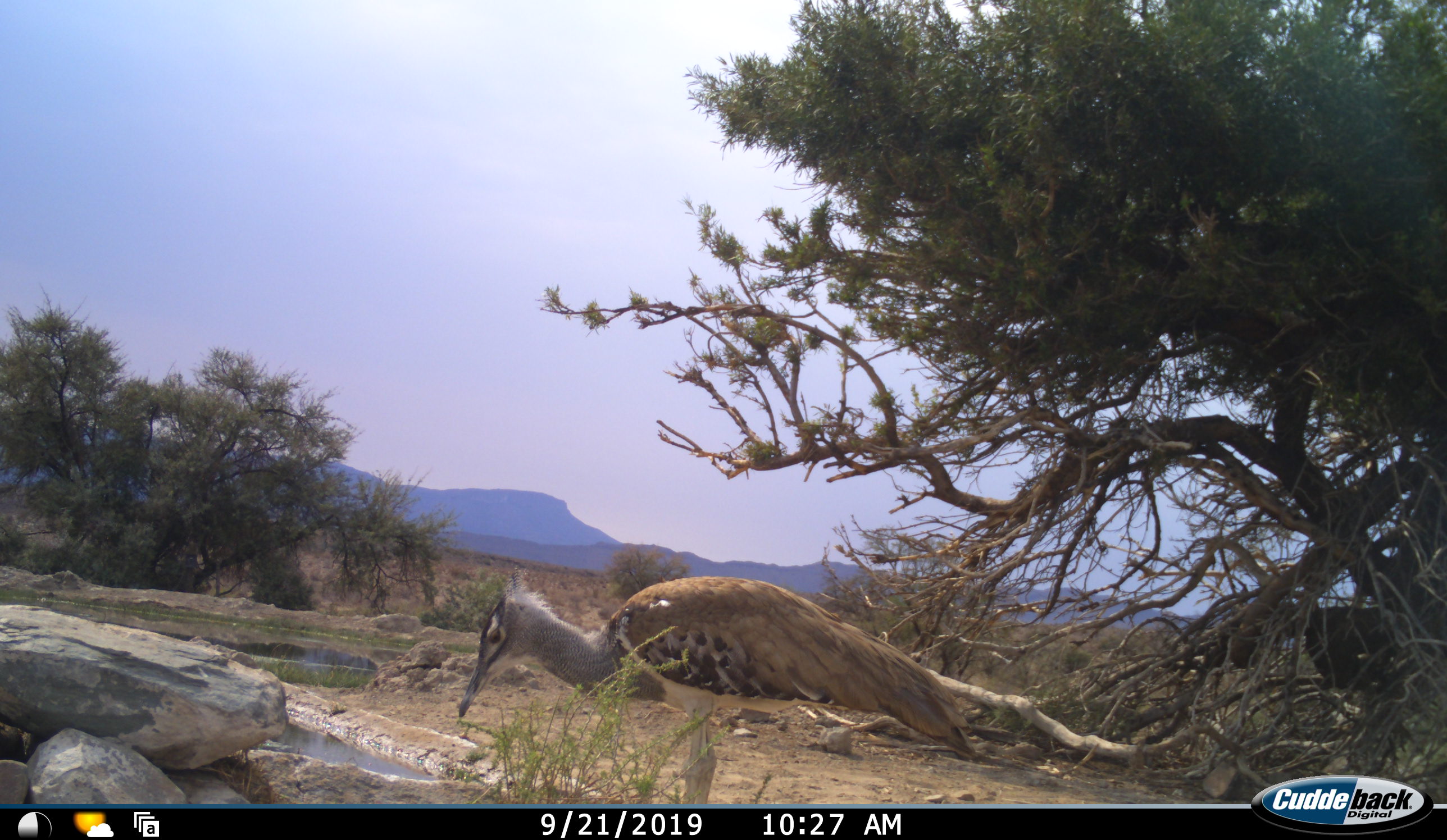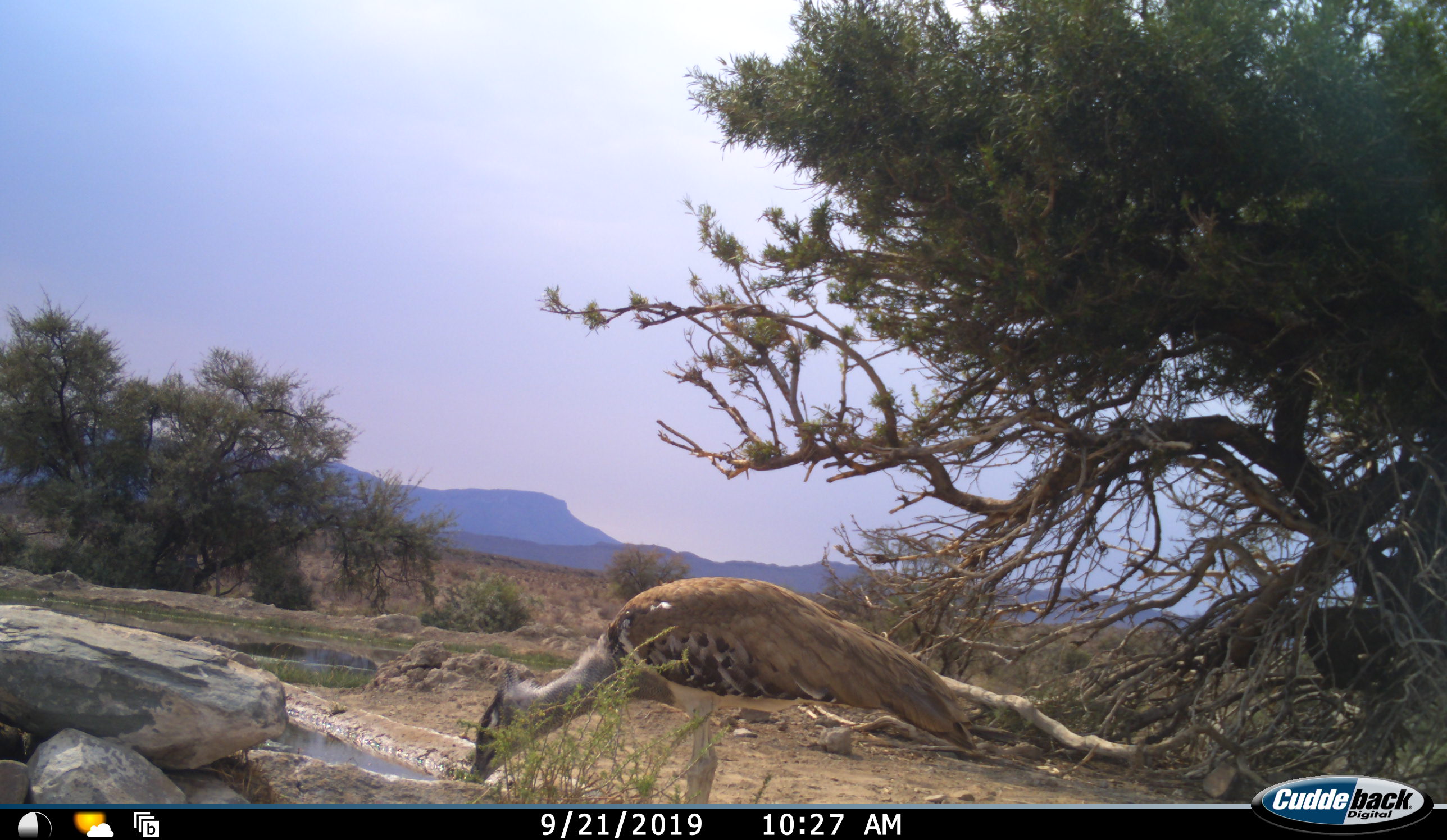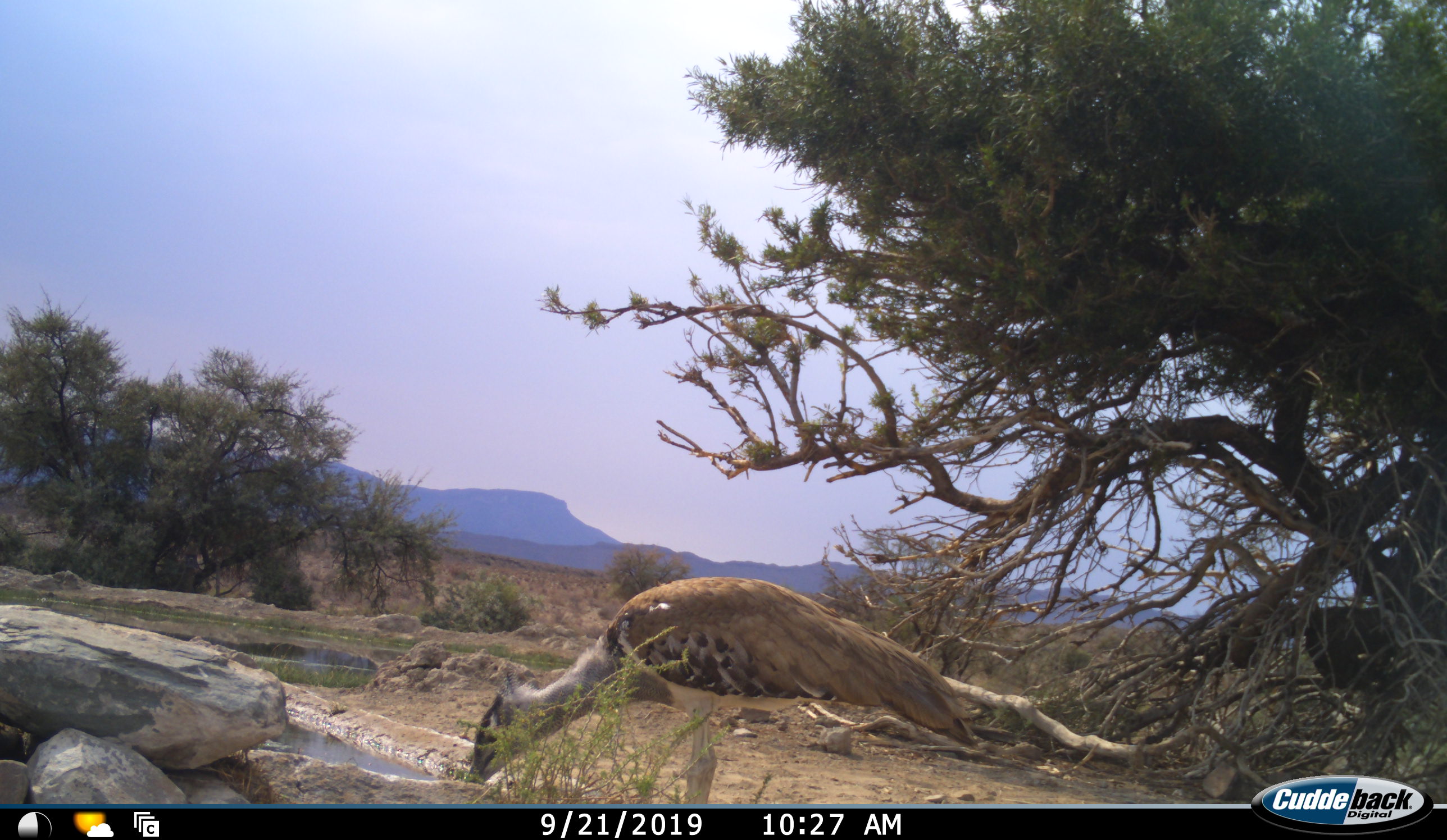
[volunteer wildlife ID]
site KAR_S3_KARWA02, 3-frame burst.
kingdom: Animalia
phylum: Chordata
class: Aves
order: Otidiformes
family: Otididae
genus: Ardeotis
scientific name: Ardeotis kori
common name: kori bustard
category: bustardkori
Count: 1.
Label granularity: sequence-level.